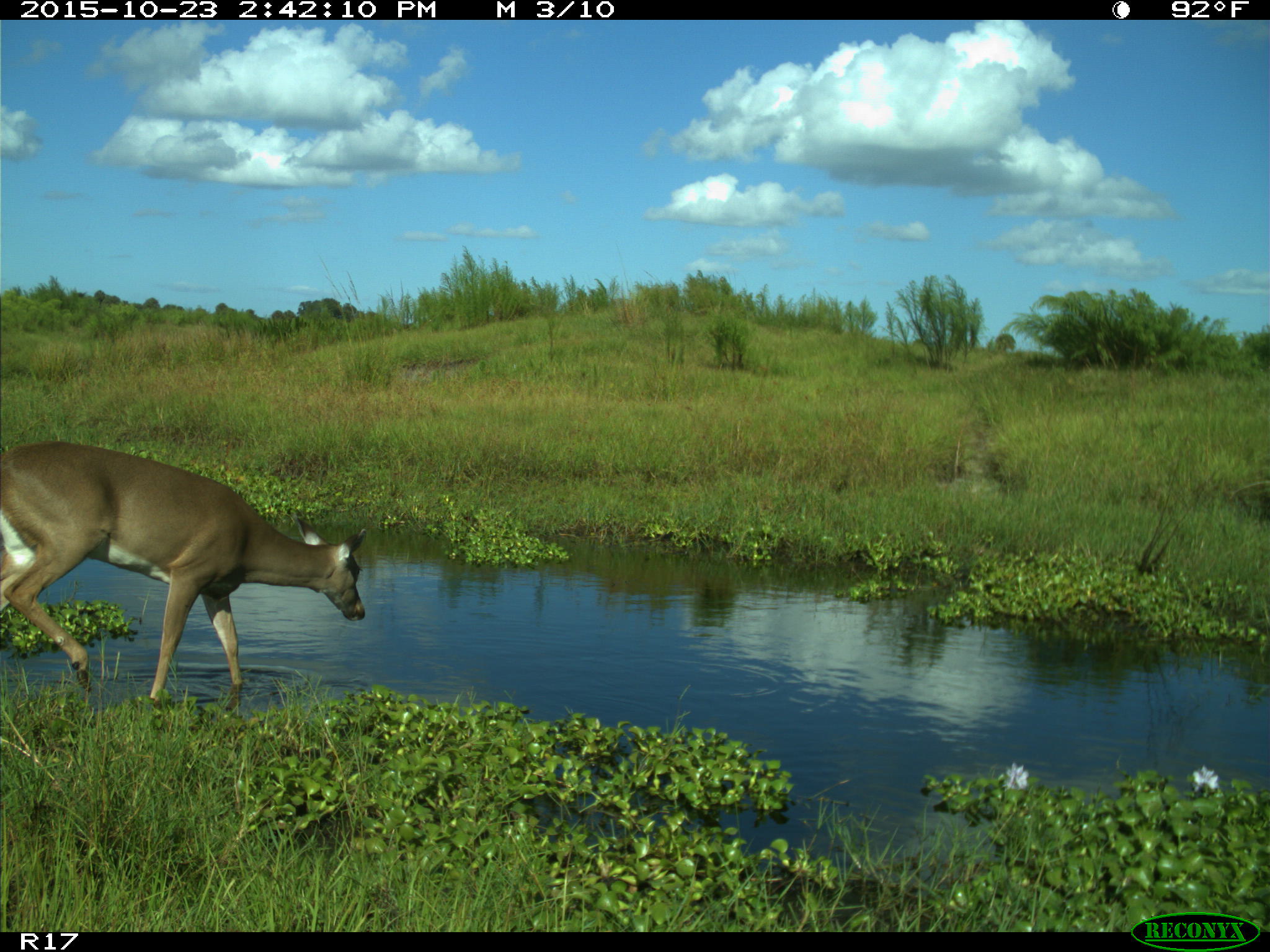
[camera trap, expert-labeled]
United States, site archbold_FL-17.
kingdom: Animalia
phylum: Chordata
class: Mammalia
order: Artiodactyla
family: Cervidae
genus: Odocoileus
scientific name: Odocoileus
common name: deer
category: unidentified deer